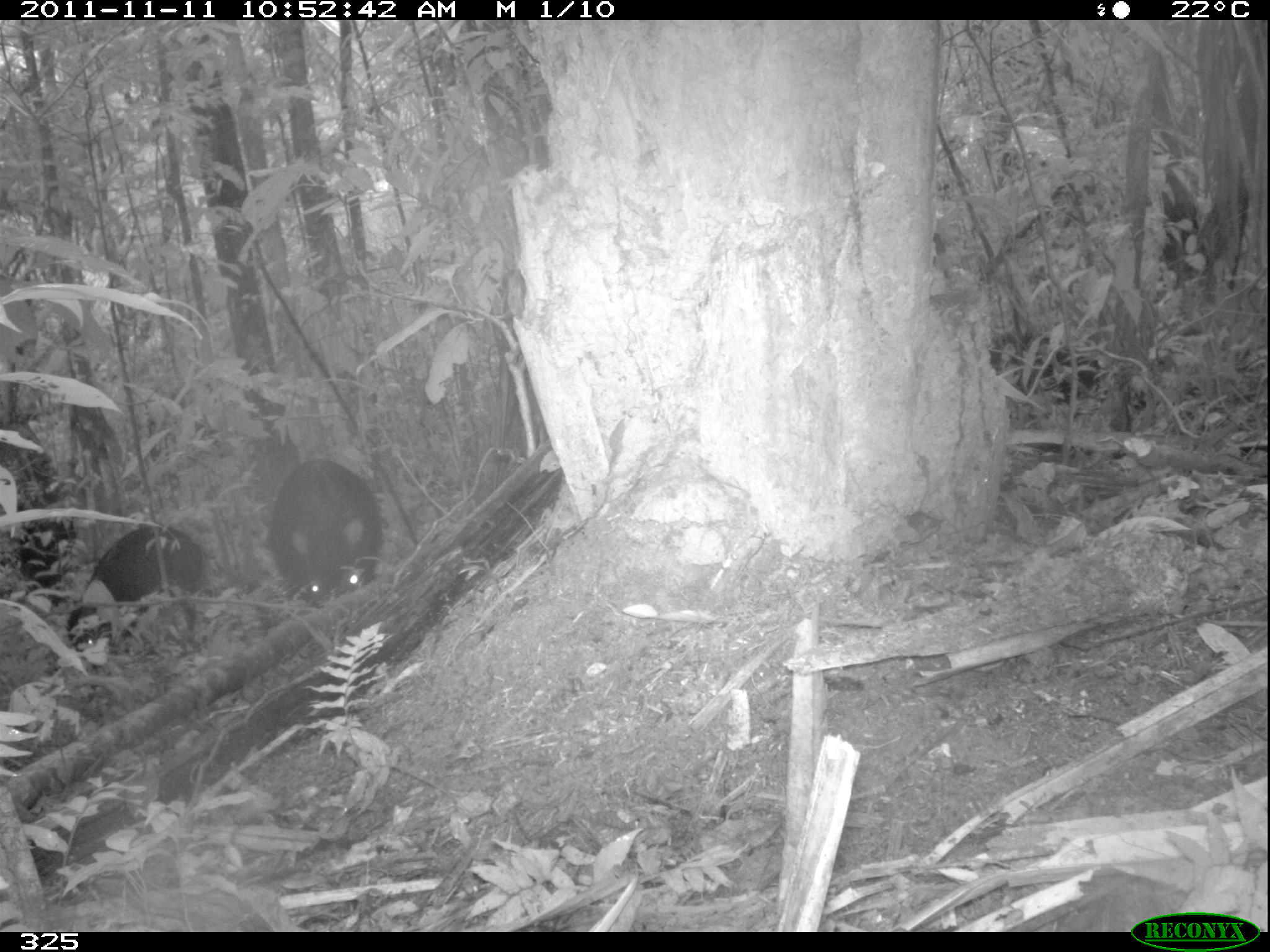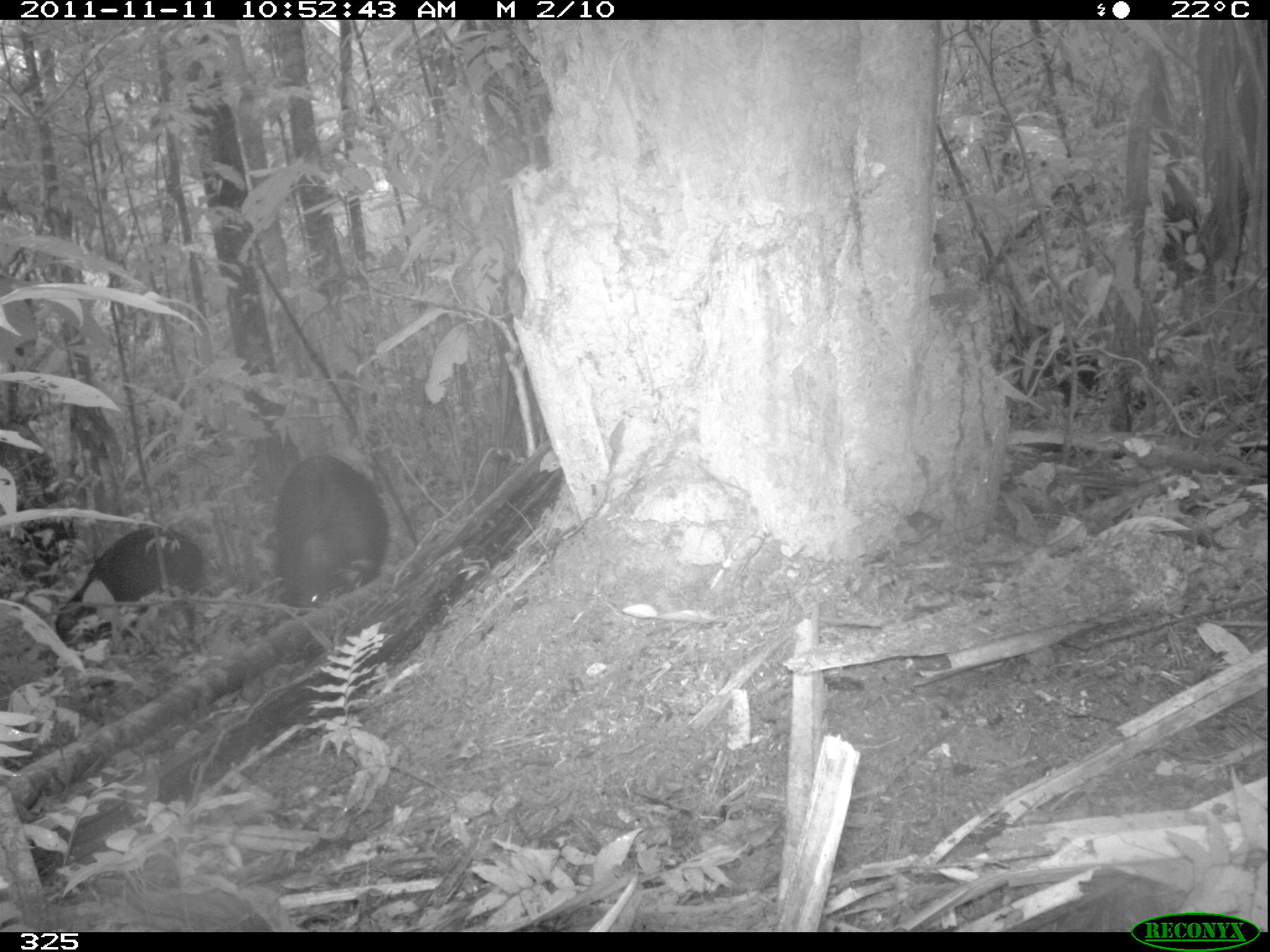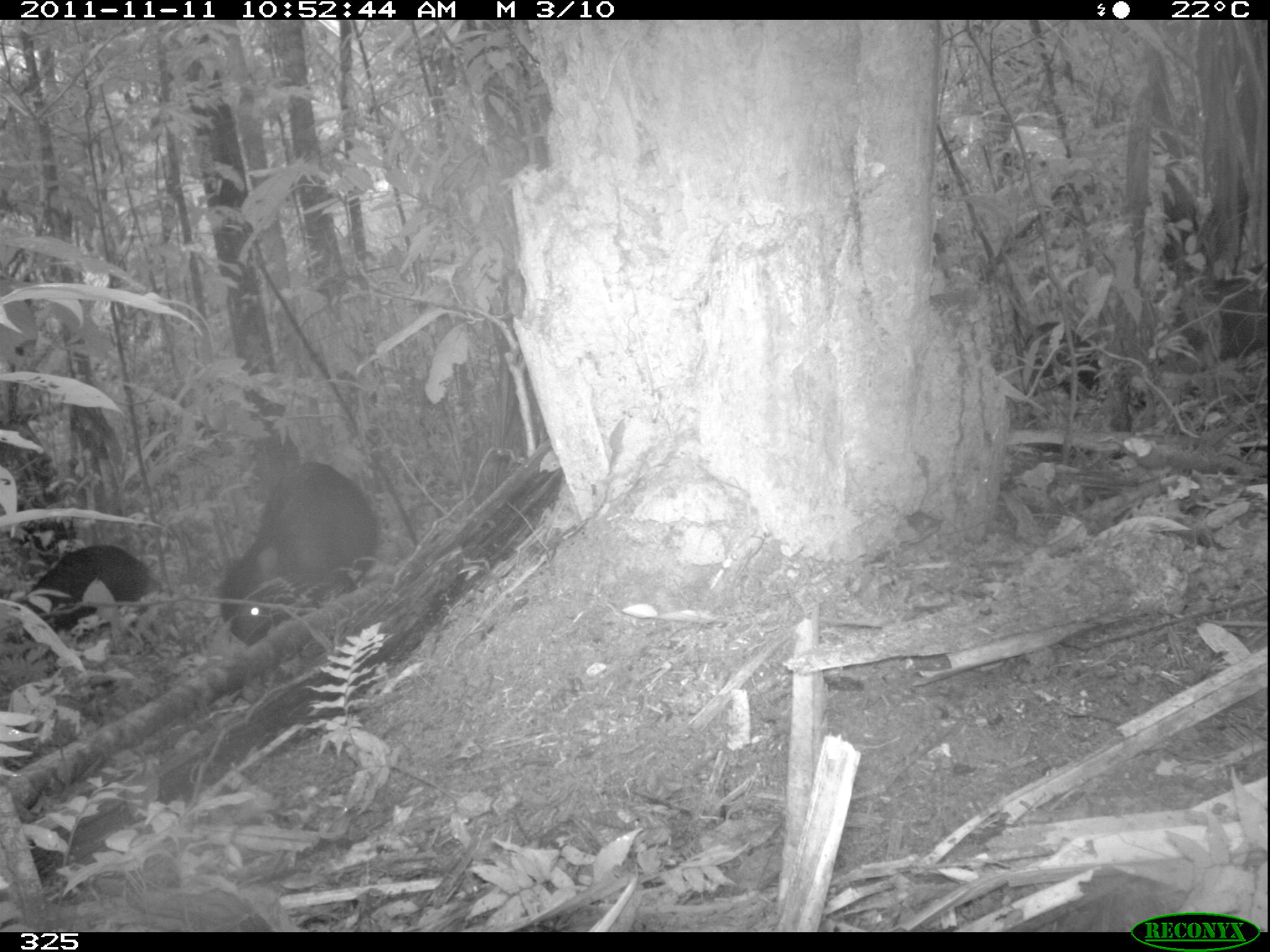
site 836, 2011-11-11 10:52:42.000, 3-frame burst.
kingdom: Animalia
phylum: Chordata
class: Mammalia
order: Artiodactyla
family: Tayassuidae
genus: Tayassu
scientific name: Tayassu pecari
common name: white-lipped peccary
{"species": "Tayassu pecari (white-lipped peccary)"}